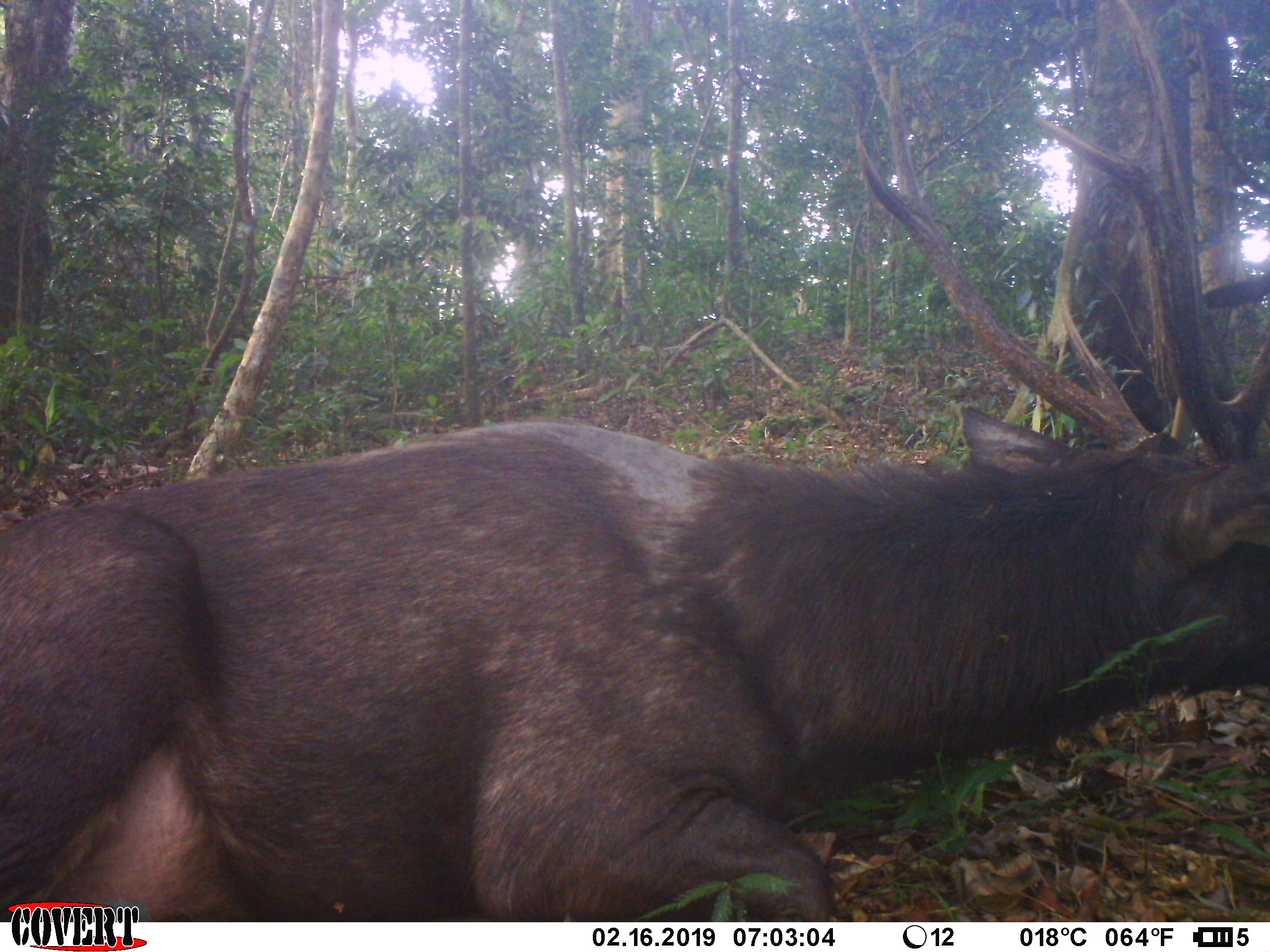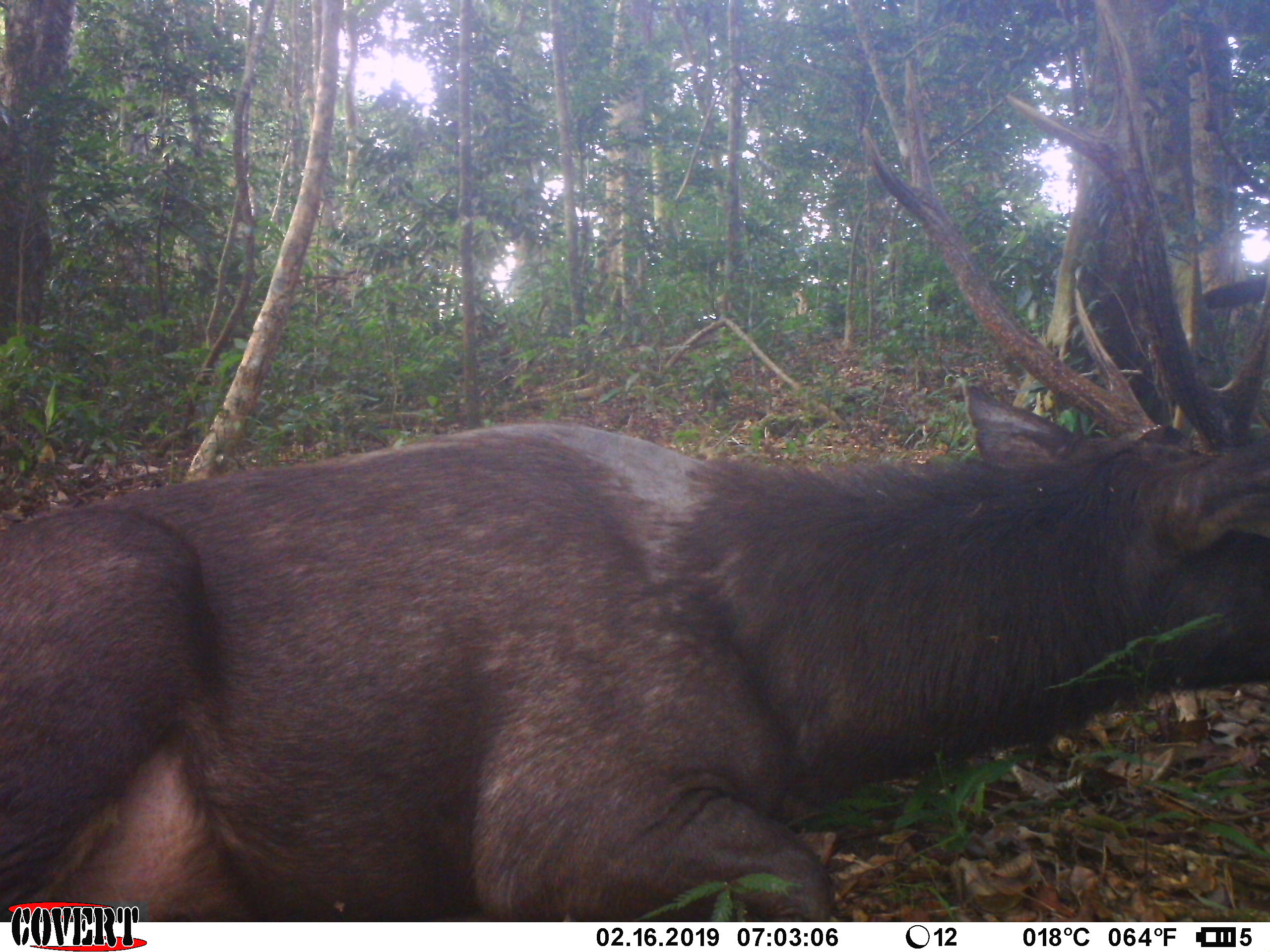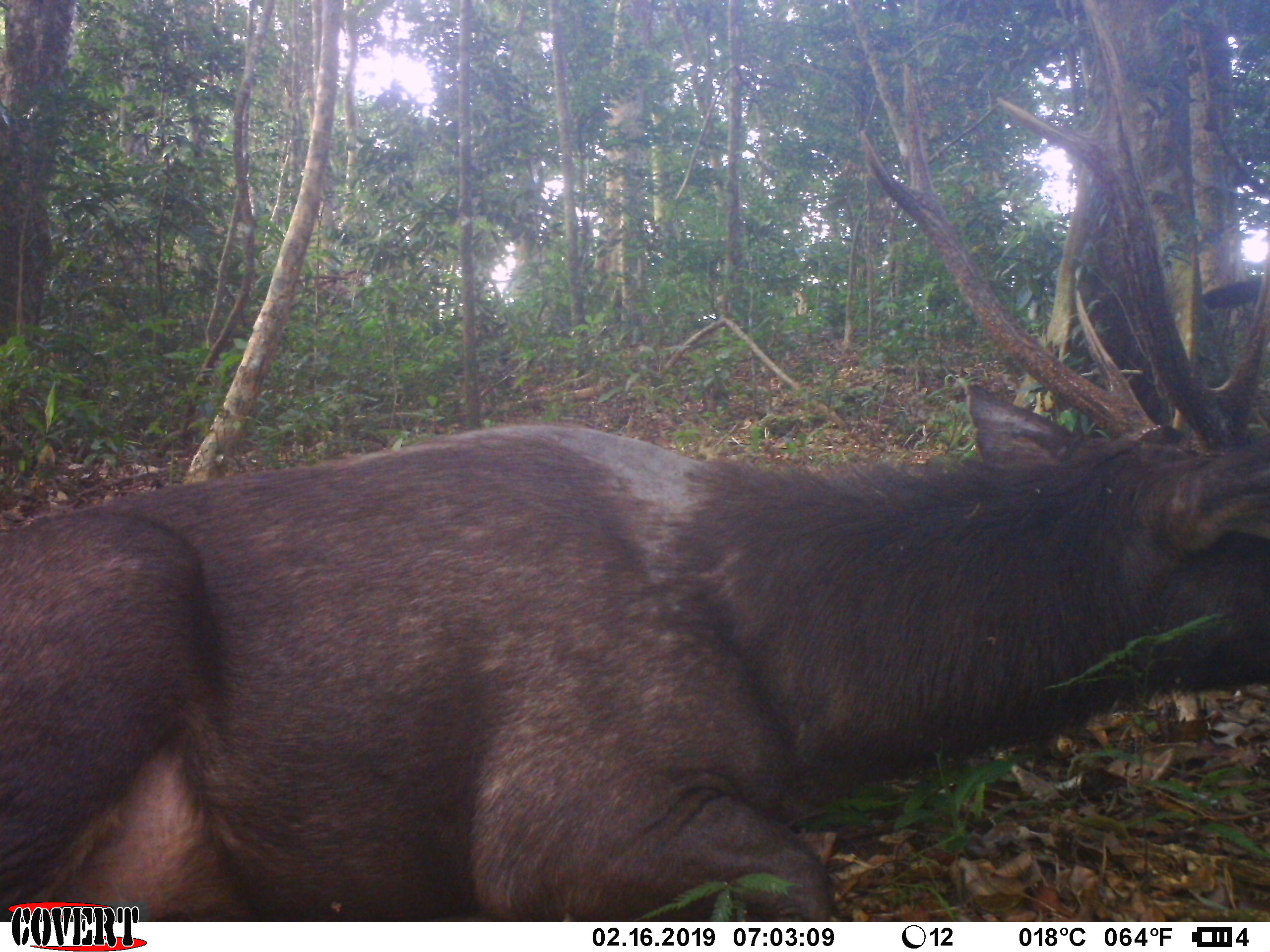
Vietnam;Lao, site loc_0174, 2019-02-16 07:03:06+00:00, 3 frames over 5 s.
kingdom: Animalia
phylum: Chordata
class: Mammalia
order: Artiodactyla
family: Cervidae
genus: Rusa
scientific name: Rusa unicolor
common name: sambar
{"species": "sambar (Rusa unicolor)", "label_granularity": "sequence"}